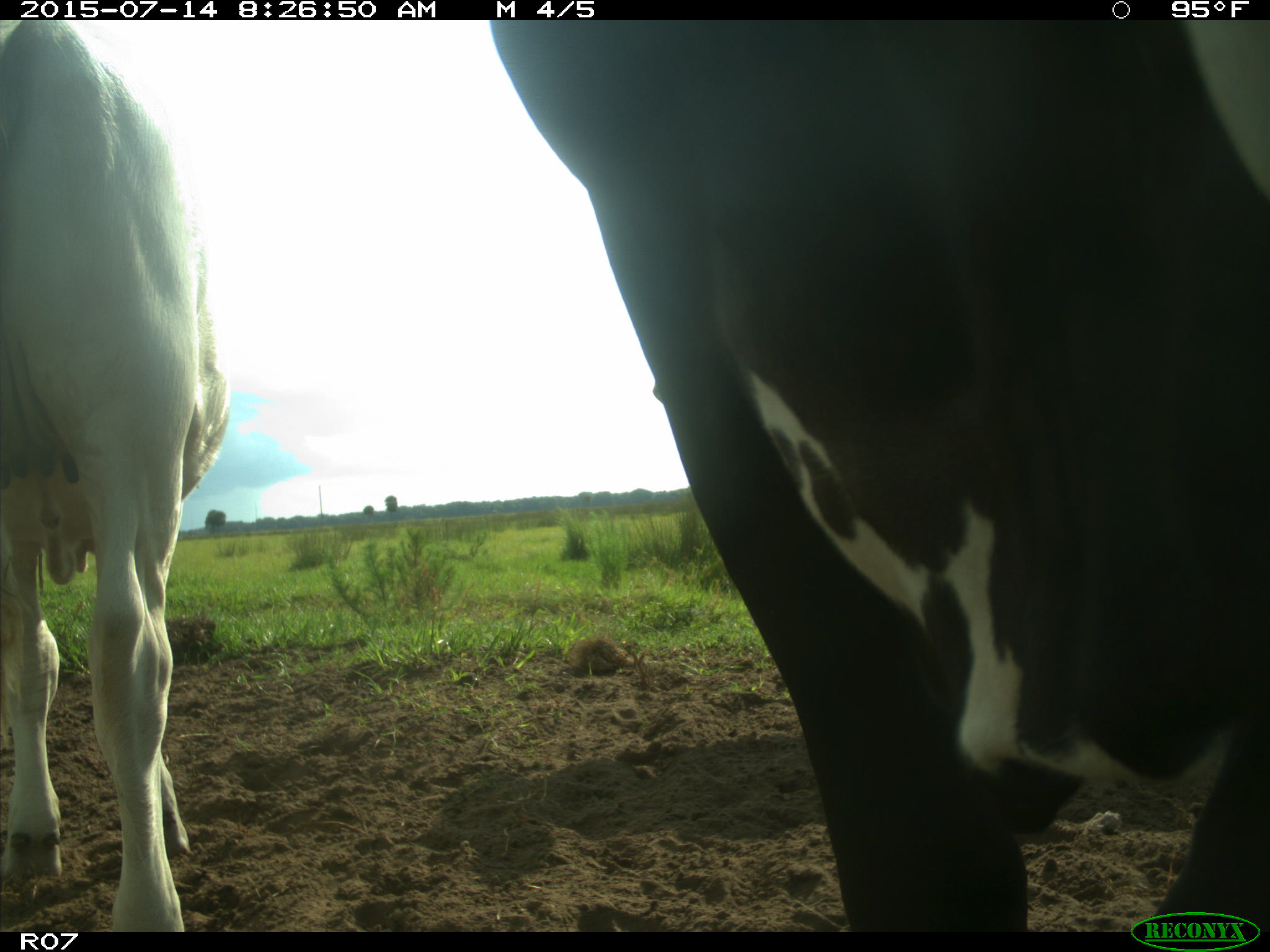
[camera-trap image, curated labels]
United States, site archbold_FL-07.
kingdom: Animalia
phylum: Chordata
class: Mammalia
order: Artiodactyla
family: Bovidae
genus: Bos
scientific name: Bos taurus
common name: domestic cow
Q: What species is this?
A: Bos taurus (domestic cow).